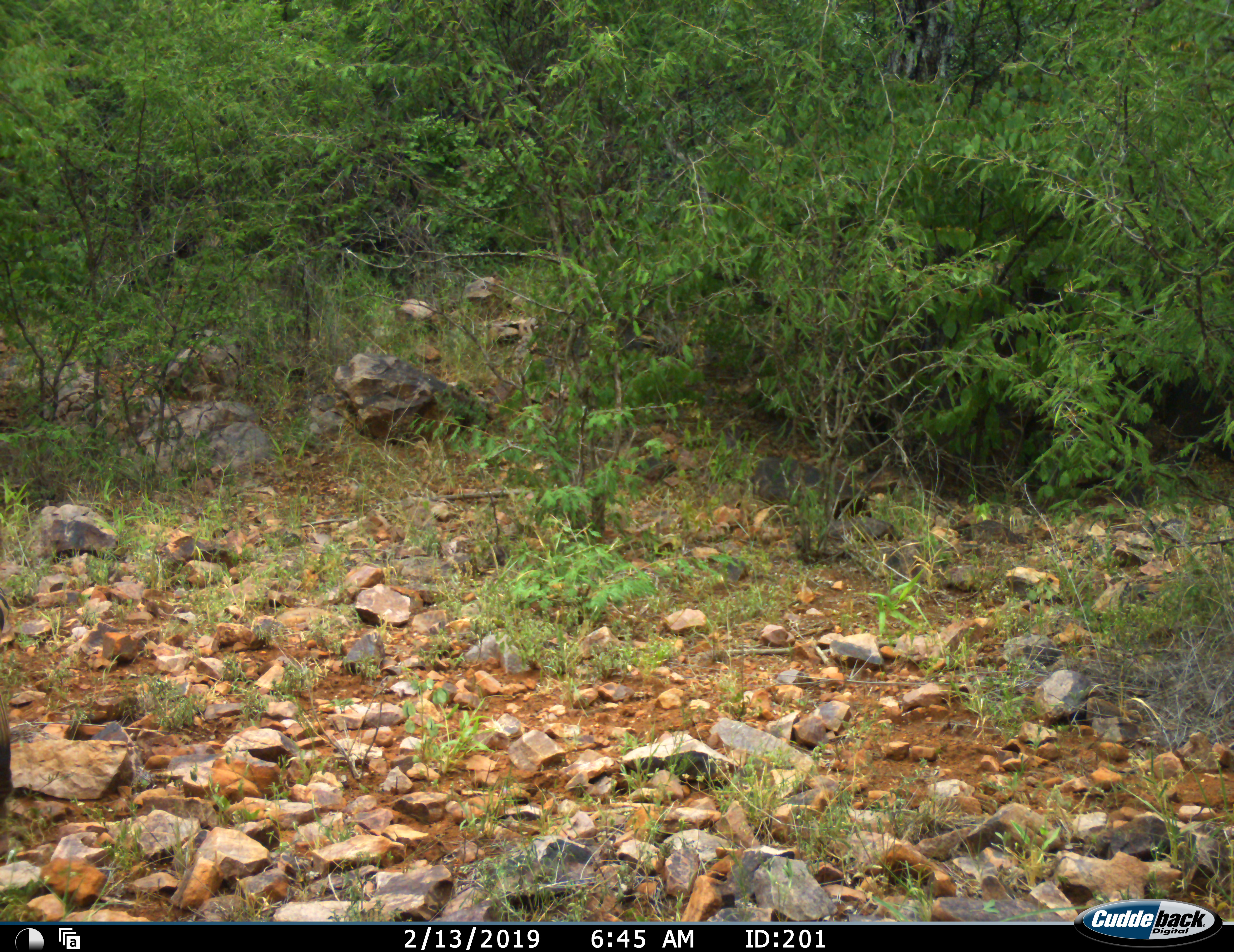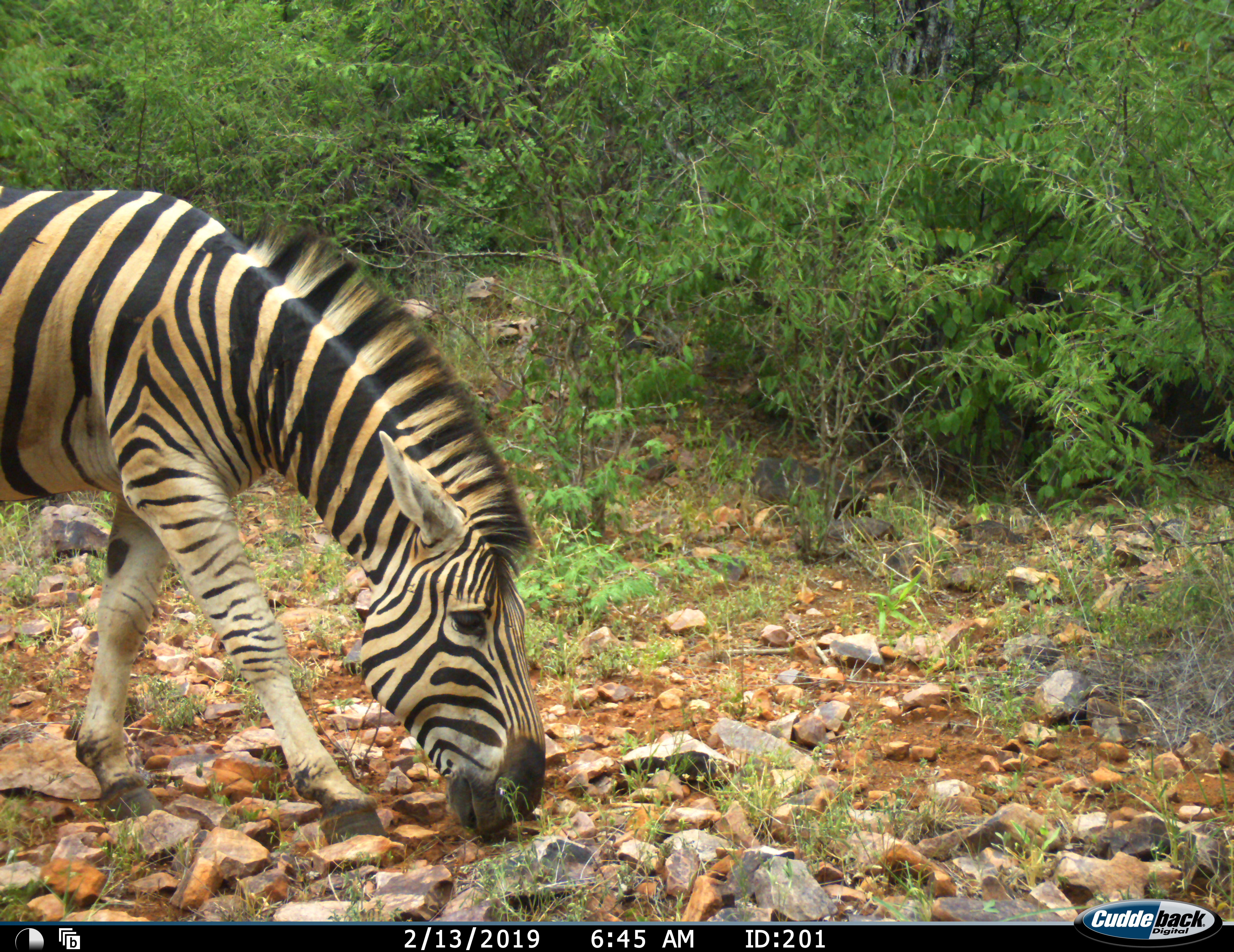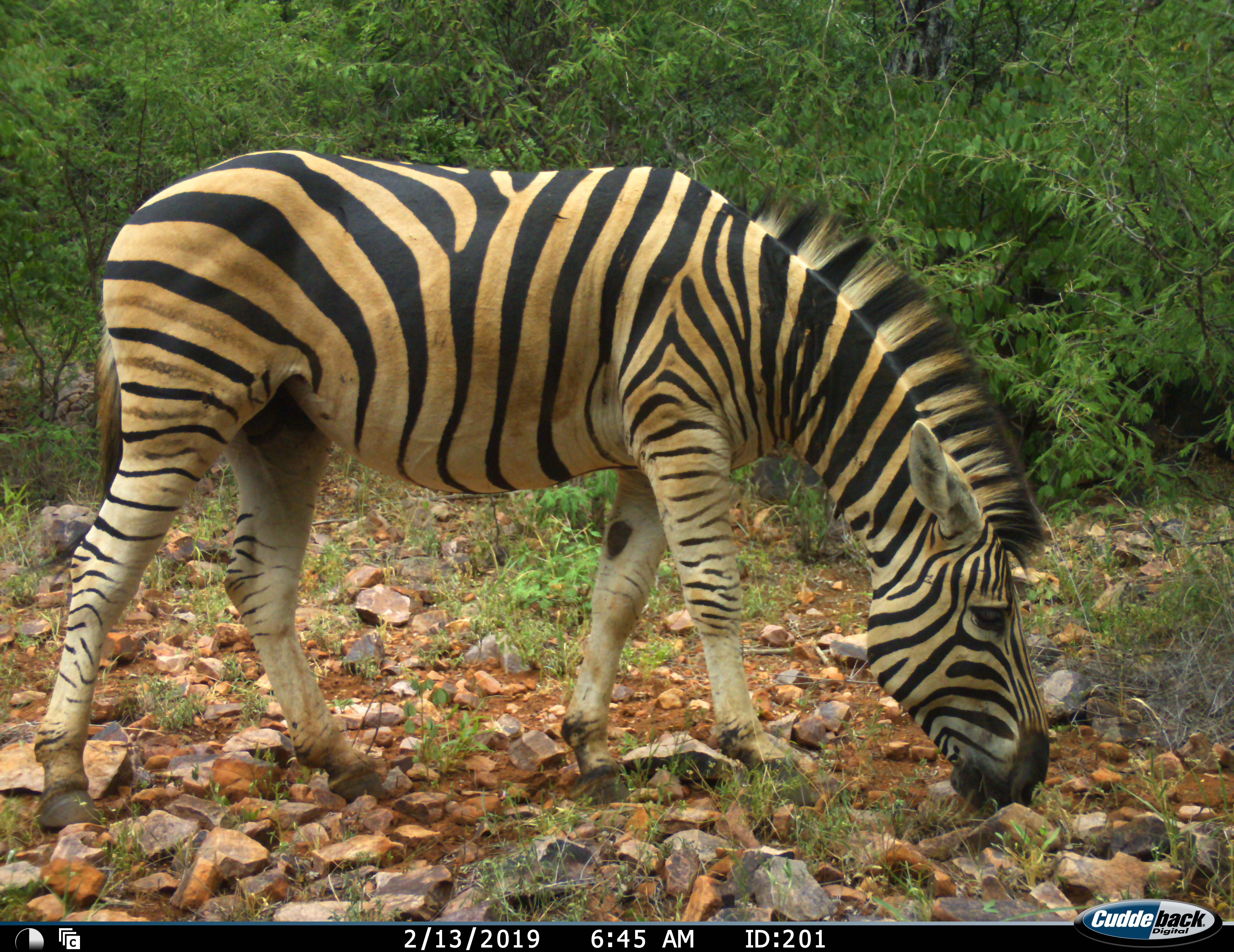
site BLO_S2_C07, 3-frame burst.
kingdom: Animalia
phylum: Chordata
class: Mammalia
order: Perissodactyla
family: Equidae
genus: Equus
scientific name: Equus quagga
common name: plains zebra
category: zebraplains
Zebraplains (plains zebra) (Equus quagga), count 1. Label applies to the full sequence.